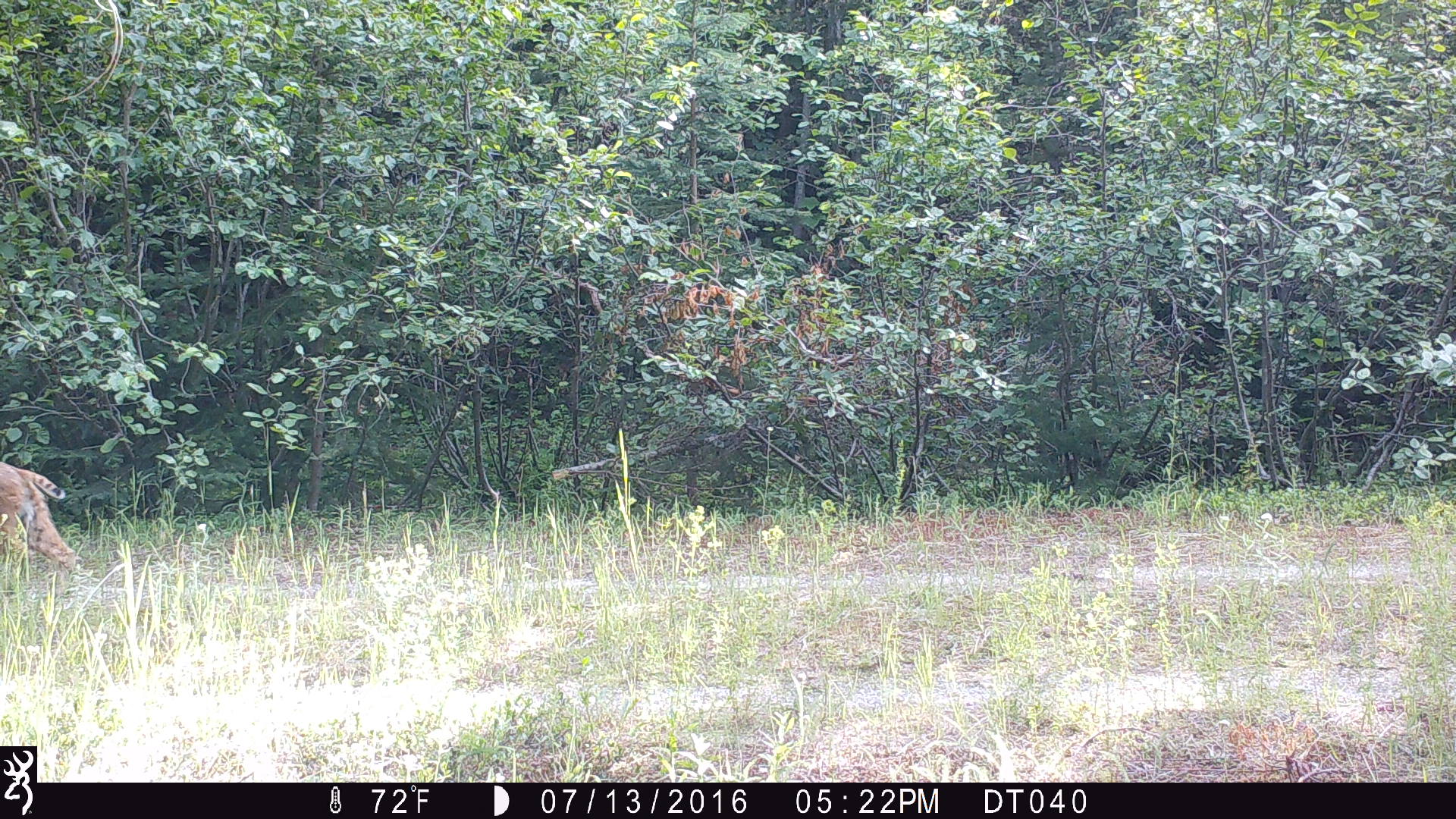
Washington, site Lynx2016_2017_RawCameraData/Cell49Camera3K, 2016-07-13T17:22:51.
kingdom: Animalia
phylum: Chordata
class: Mammalia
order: Carnivora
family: Felidae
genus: Lynx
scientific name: Lynx rufus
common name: bobcat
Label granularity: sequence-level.